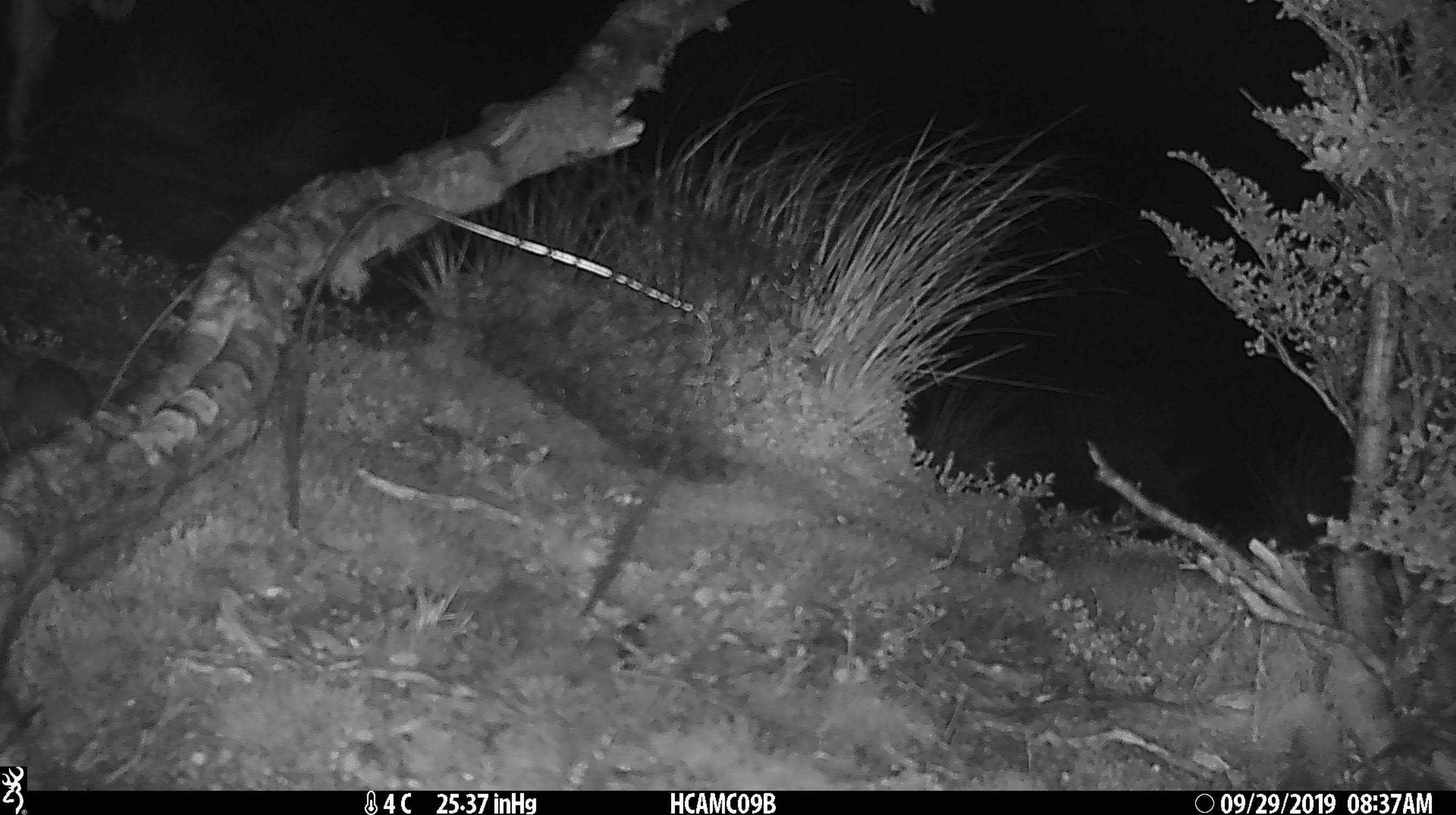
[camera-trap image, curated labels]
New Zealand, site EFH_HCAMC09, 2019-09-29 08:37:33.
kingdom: Animalia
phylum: Chordata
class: Mammalia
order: Rodentia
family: Muridae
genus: Mus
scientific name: Mus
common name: mouse